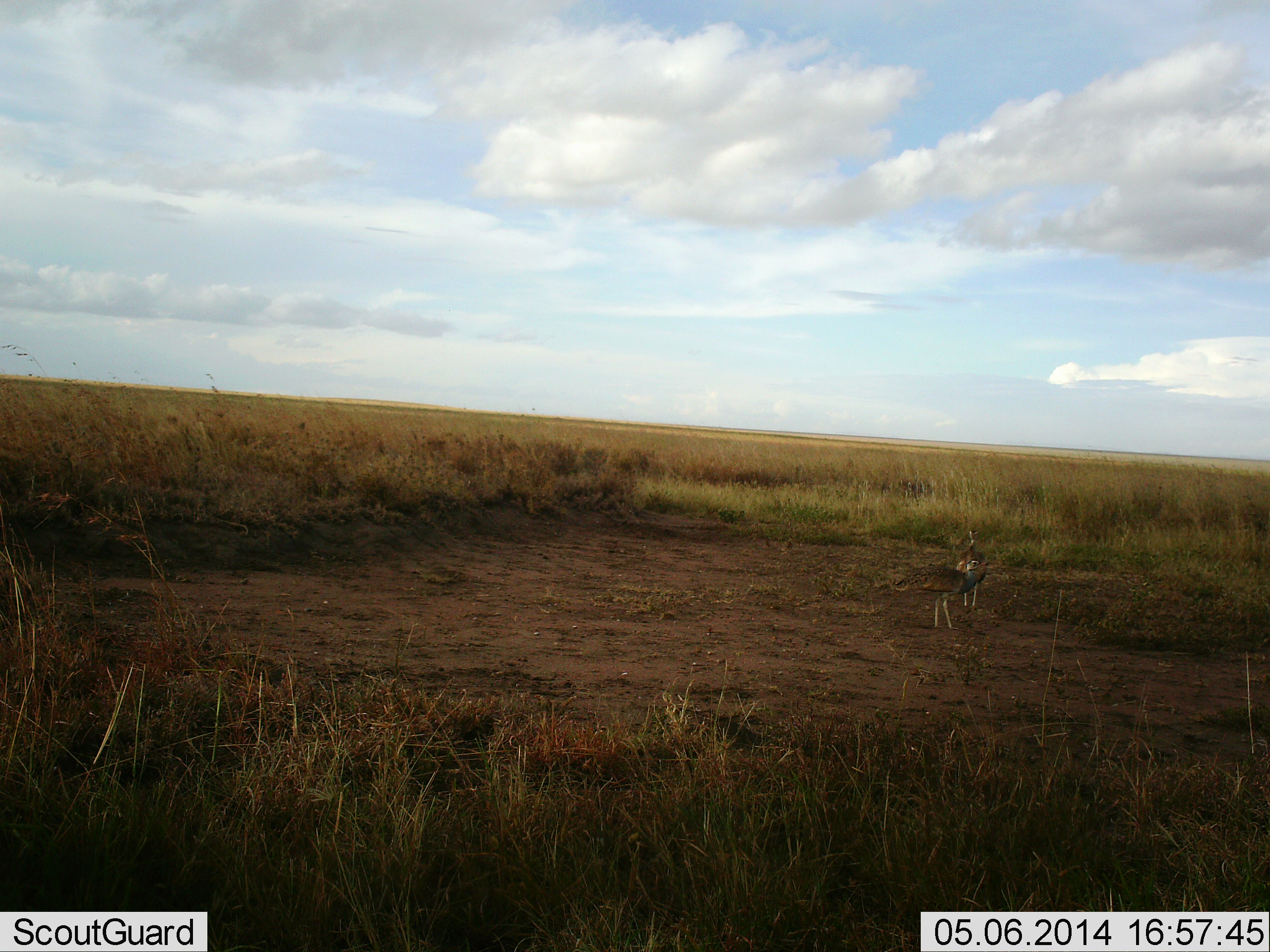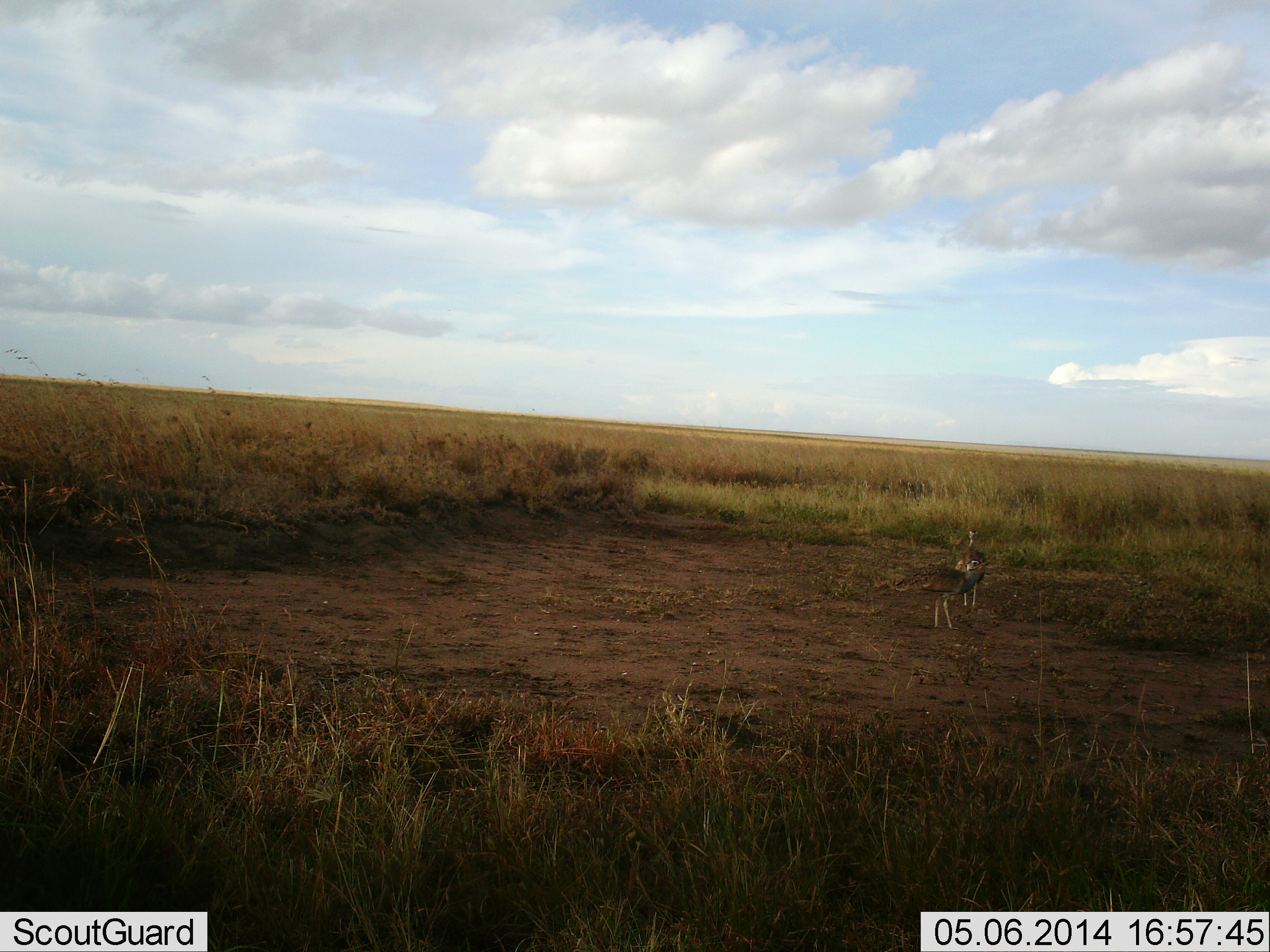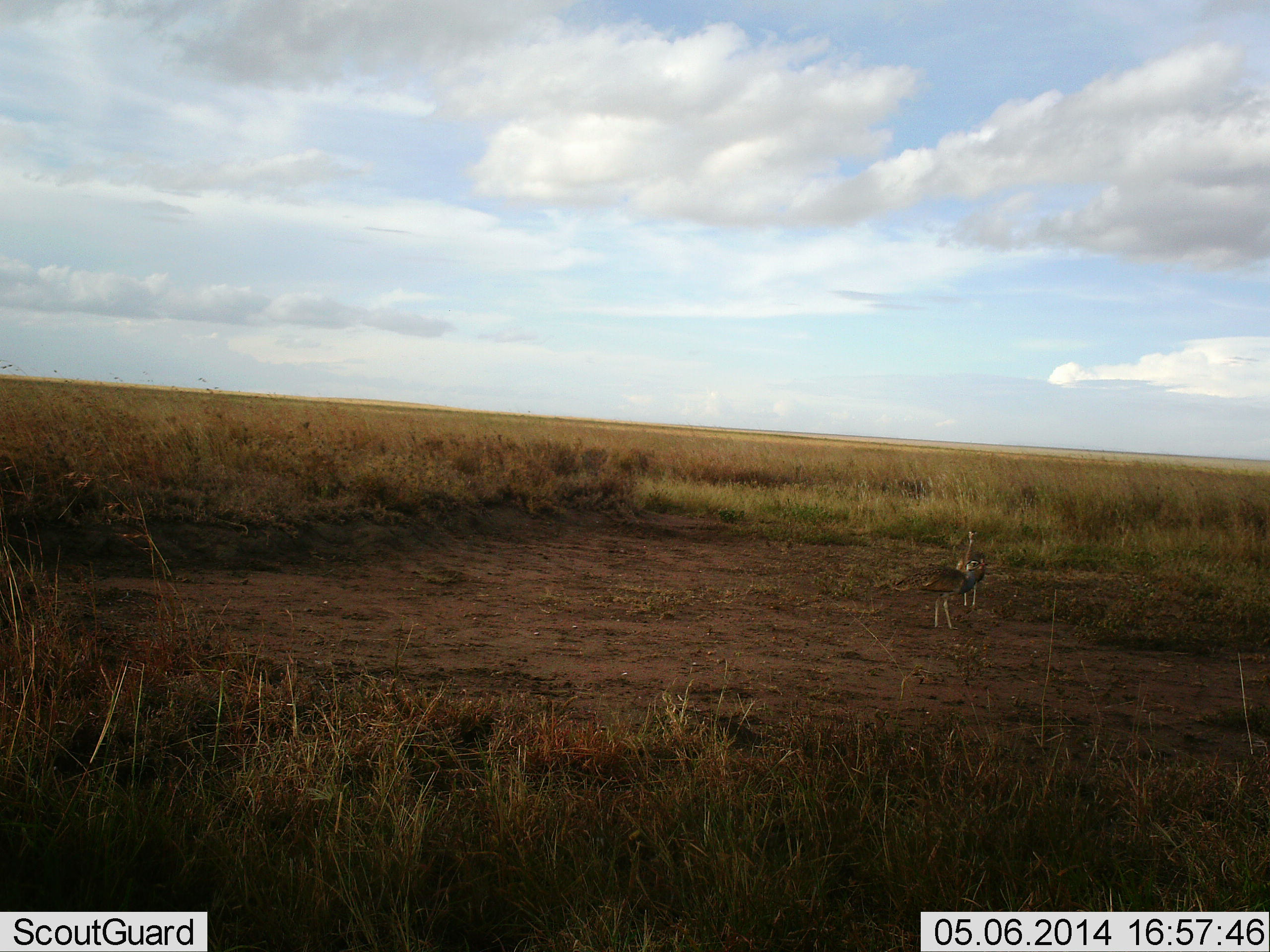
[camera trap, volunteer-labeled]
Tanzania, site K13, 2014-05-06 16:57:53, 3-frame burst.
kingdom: Animalia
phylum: Chordata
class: Aves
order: Otidiformes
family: Otididae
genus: Ardeotis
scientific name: Ardeotis kori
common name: kori bustard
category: koribustard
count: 2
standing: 91%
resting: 0%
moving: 5%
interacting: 9%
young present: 0%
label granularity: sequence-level